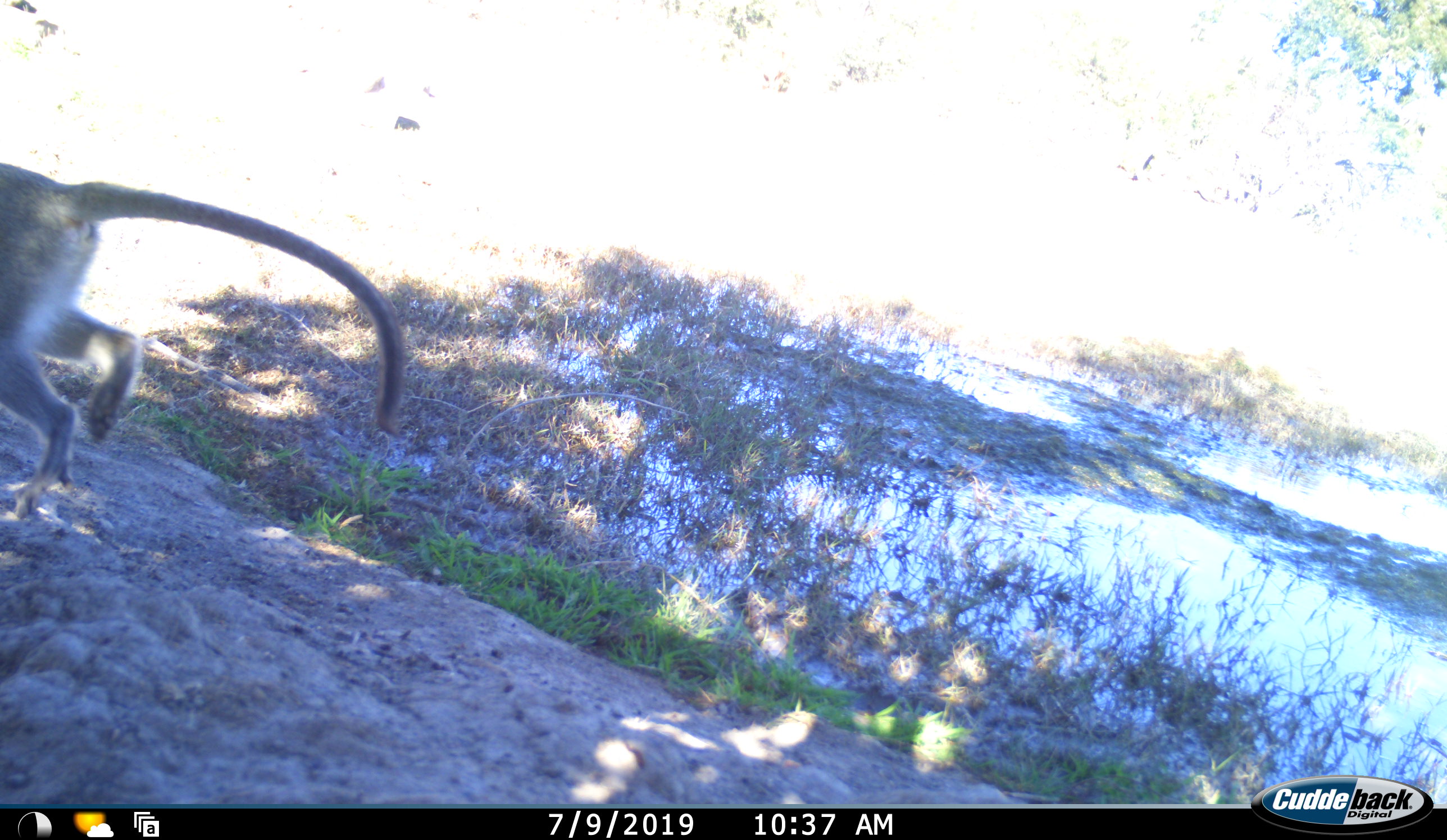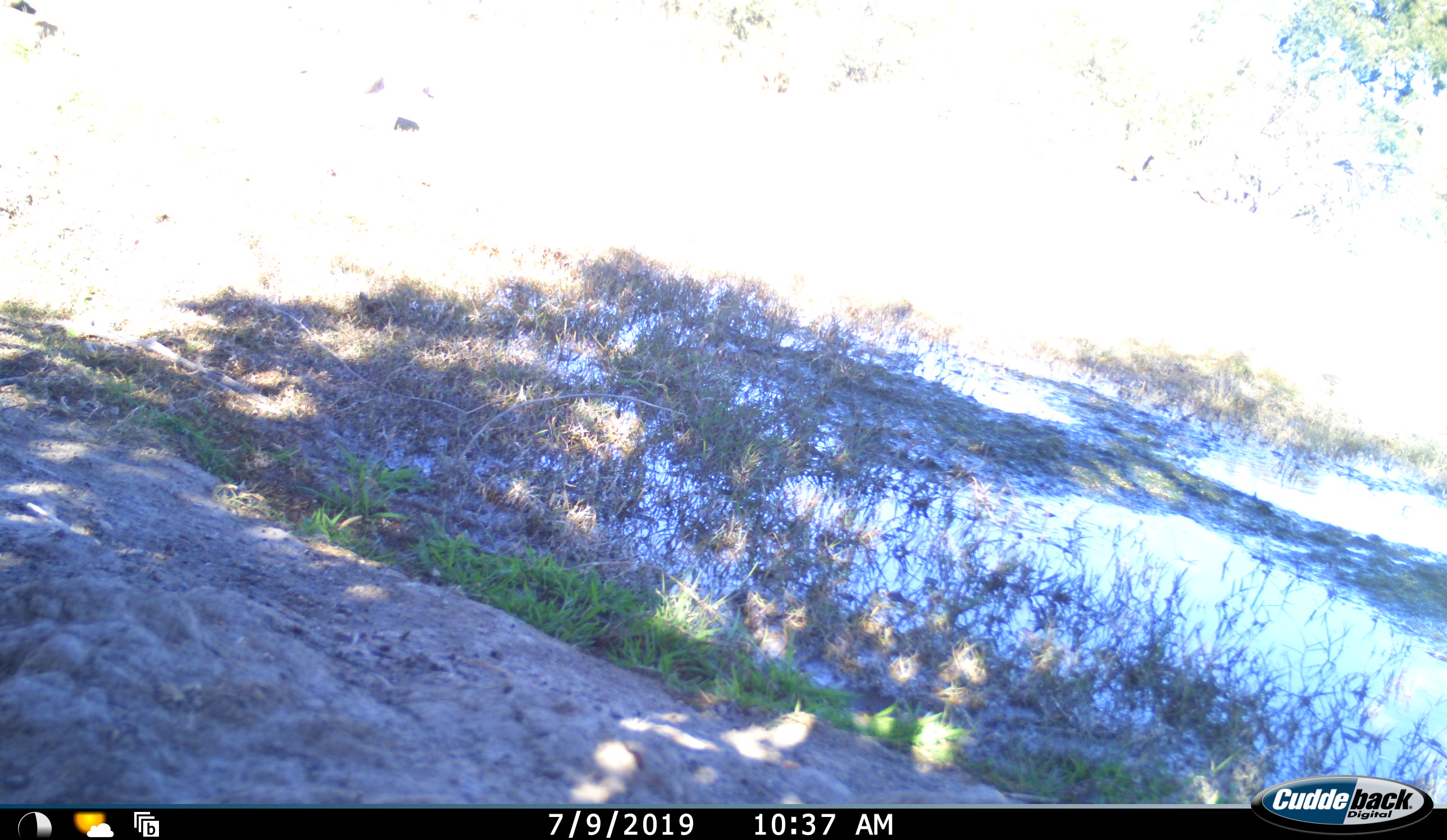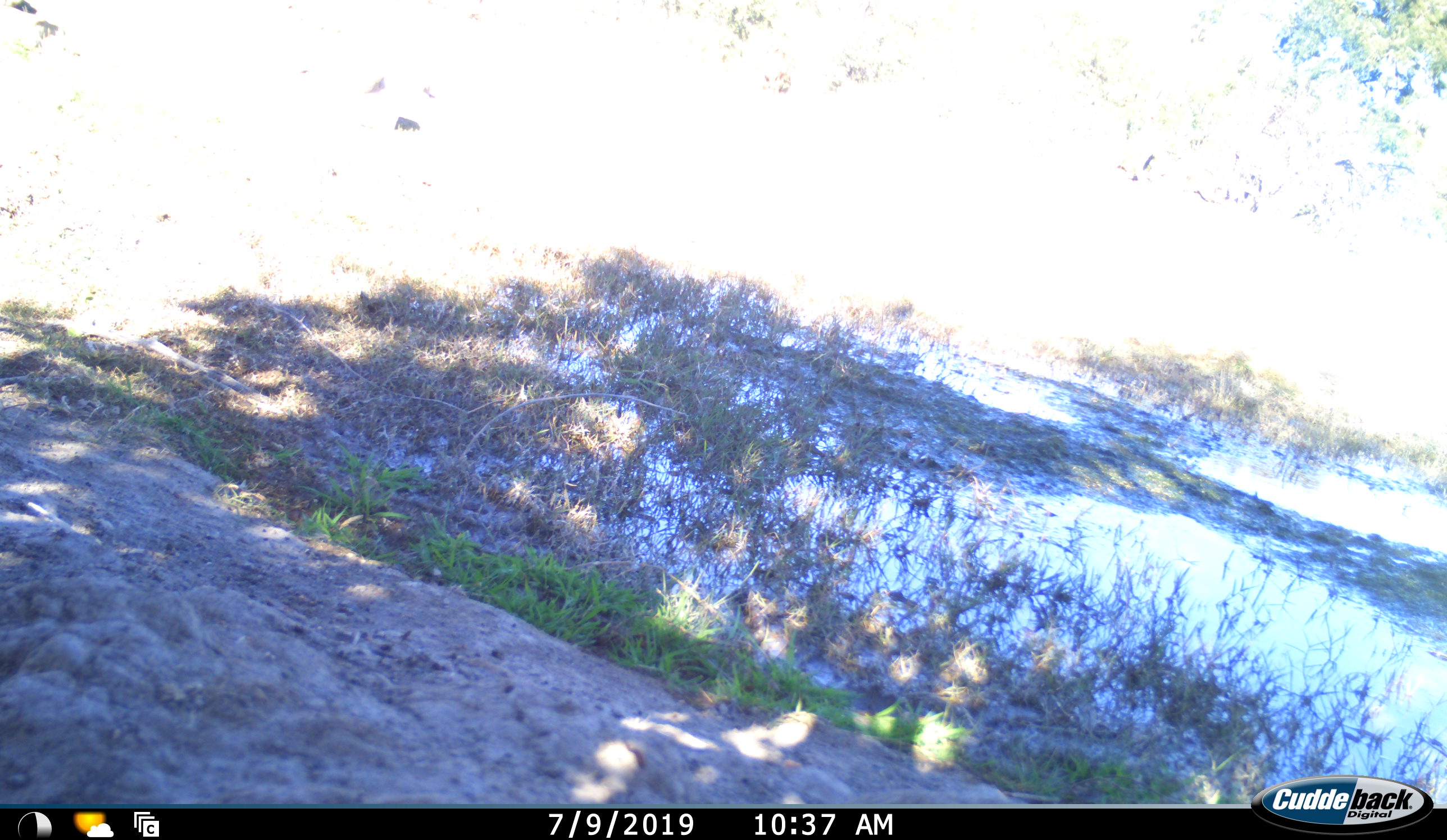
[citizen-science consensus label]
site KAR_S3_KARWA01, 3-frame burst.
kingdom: Animalia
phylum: Chordata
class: Mammalia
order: Primates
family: Cercopithecidae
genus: Chlorocebus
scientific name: Chlorocebus pygerythrus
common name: vervet monkey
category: monkeyvervet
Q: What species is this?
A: Monkeyvervet (vervet monkey) (Chlorocebus pygerythrus).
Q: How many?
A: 1.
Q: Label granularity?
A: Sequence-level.